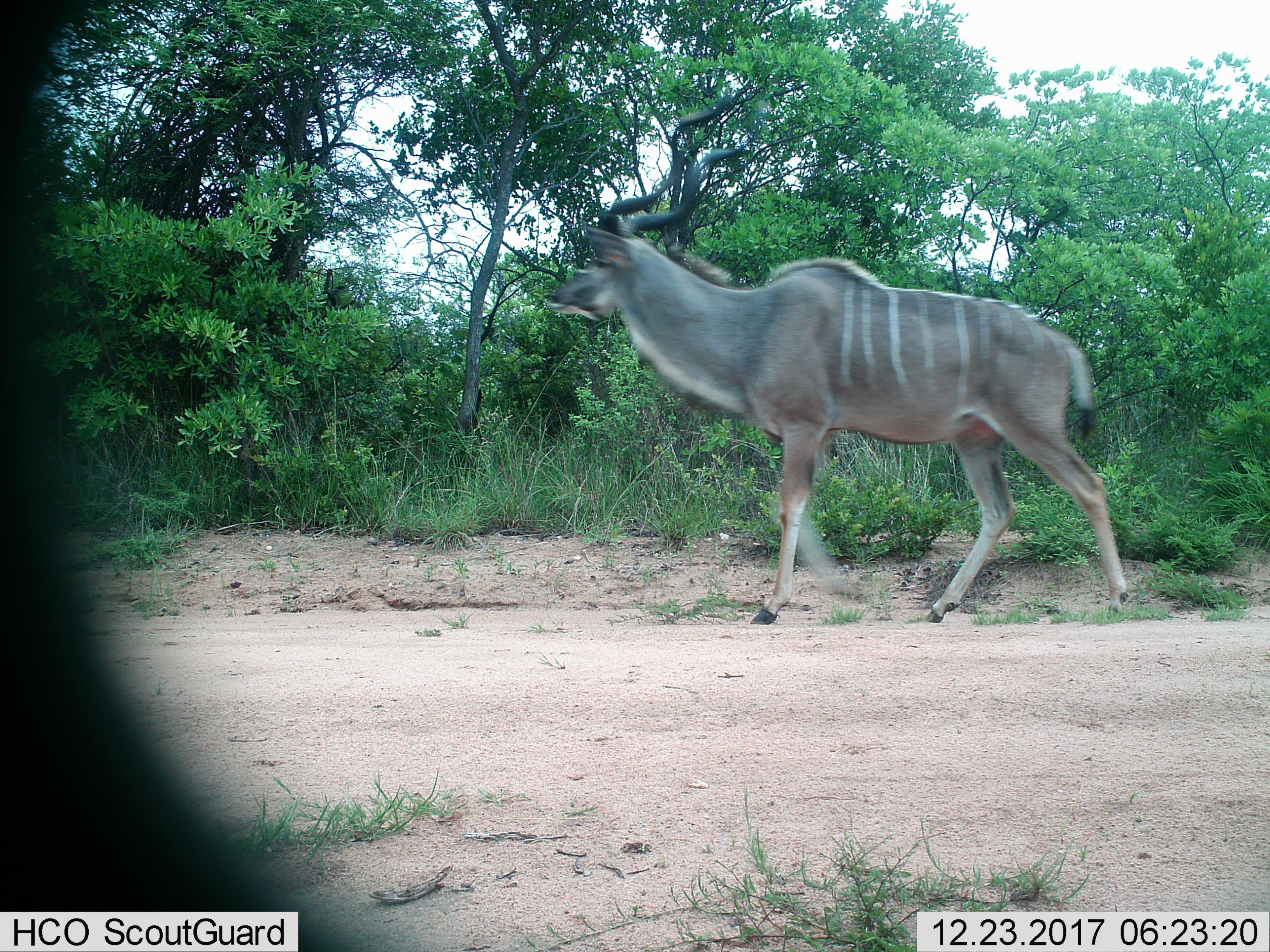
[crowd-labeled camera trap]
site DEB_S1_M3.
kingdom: Animalia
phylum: Chordata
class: Mammalia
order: Artiodactyla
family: Bovidae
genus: Tragelaphus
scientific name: Tragelaphus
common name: kudu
Kudu (Tragelaphus), count 1. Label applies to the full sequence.